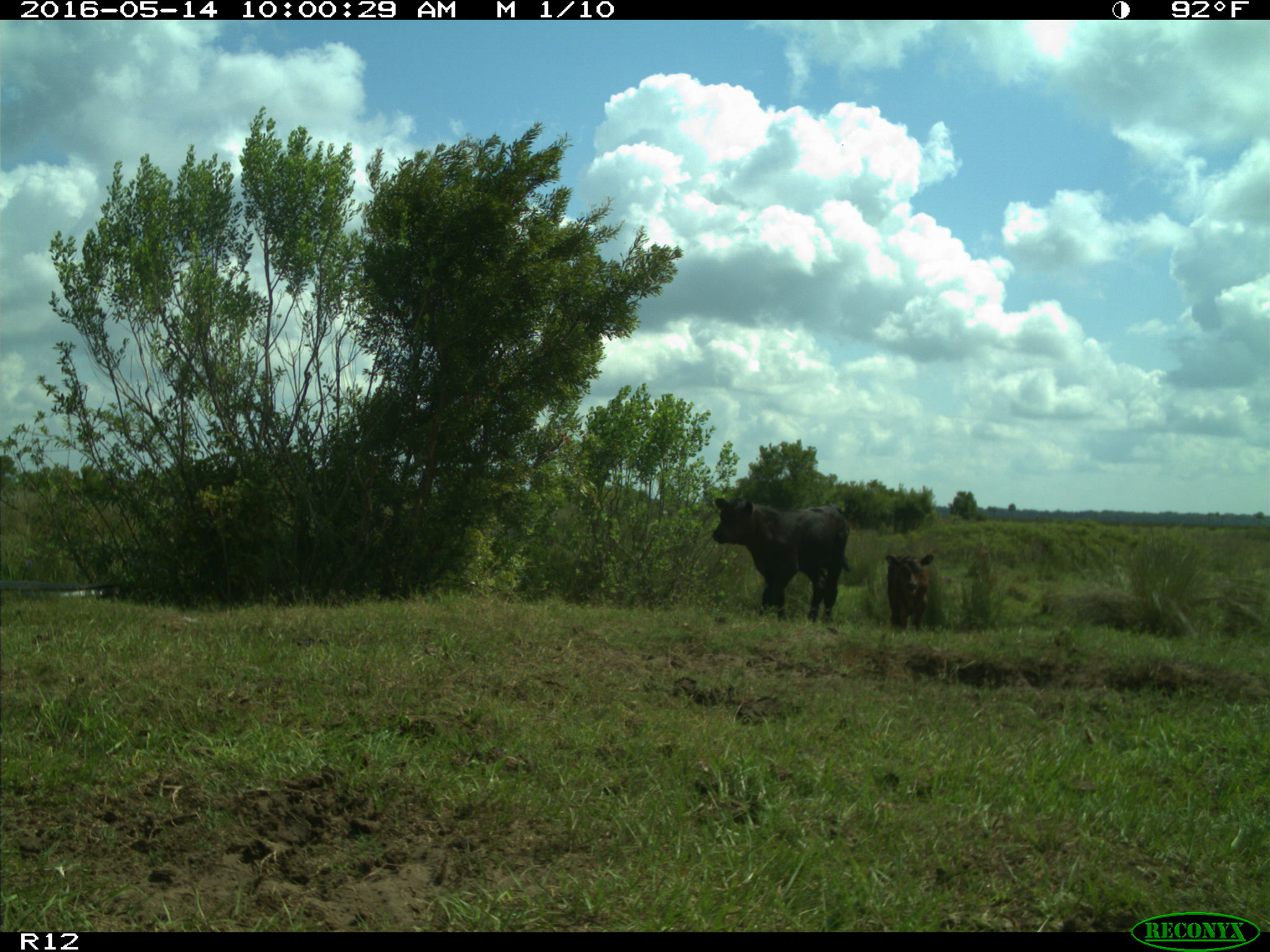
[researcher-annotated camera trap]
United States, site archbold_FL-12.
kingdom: Animalia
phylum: Chordata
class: Mammalia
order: Artiodactyla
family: Bovidae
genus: Bos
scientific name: Bos taurus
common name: domestic cow